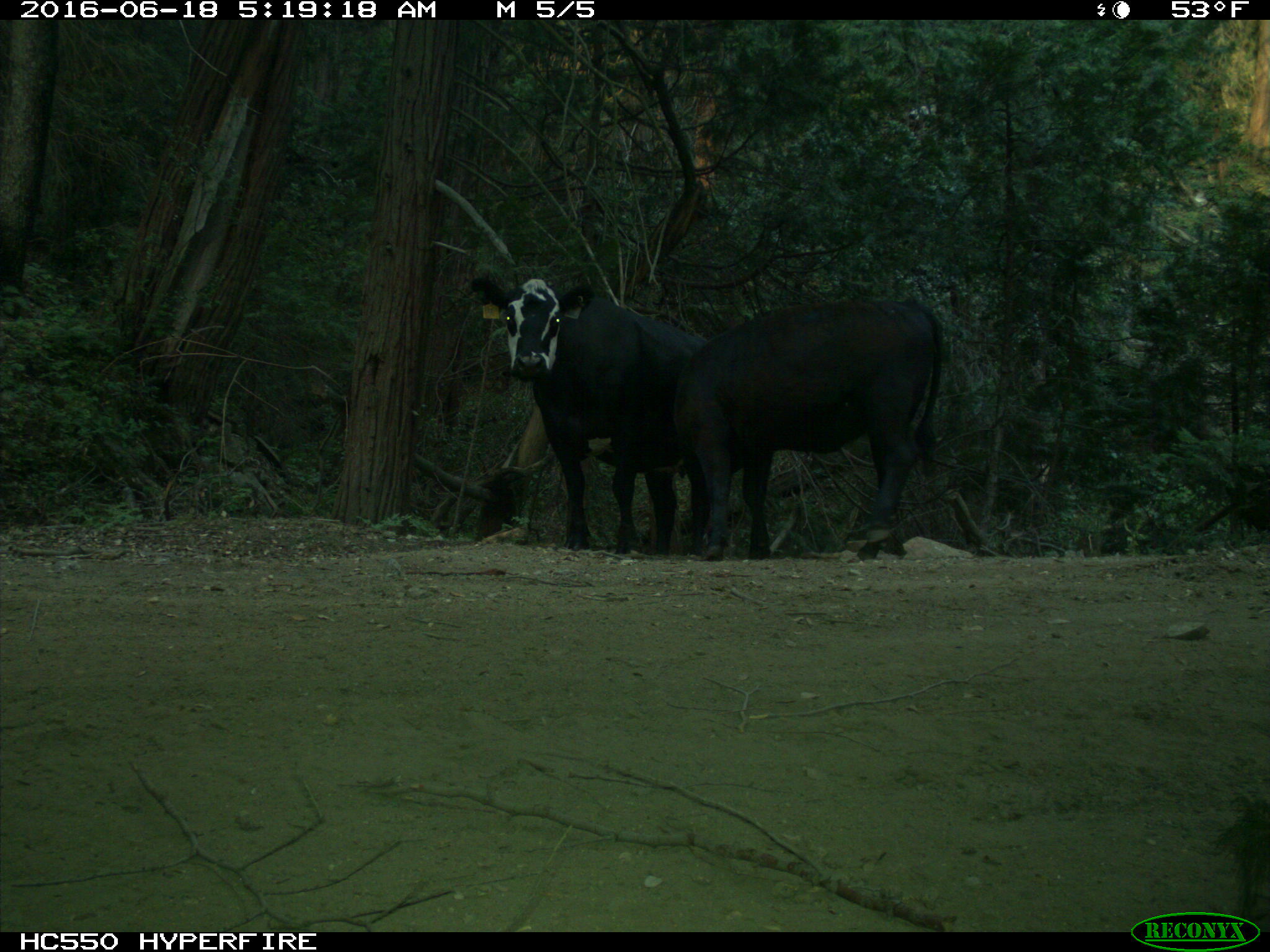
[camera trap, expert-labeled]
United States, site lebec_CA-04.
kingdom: Animalia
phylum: Chordata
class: Mammalia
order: Artiodactyla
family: Bovidae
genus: Bos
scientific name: Bos taurus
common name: domestic cow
Bos taurus (domestic cow).